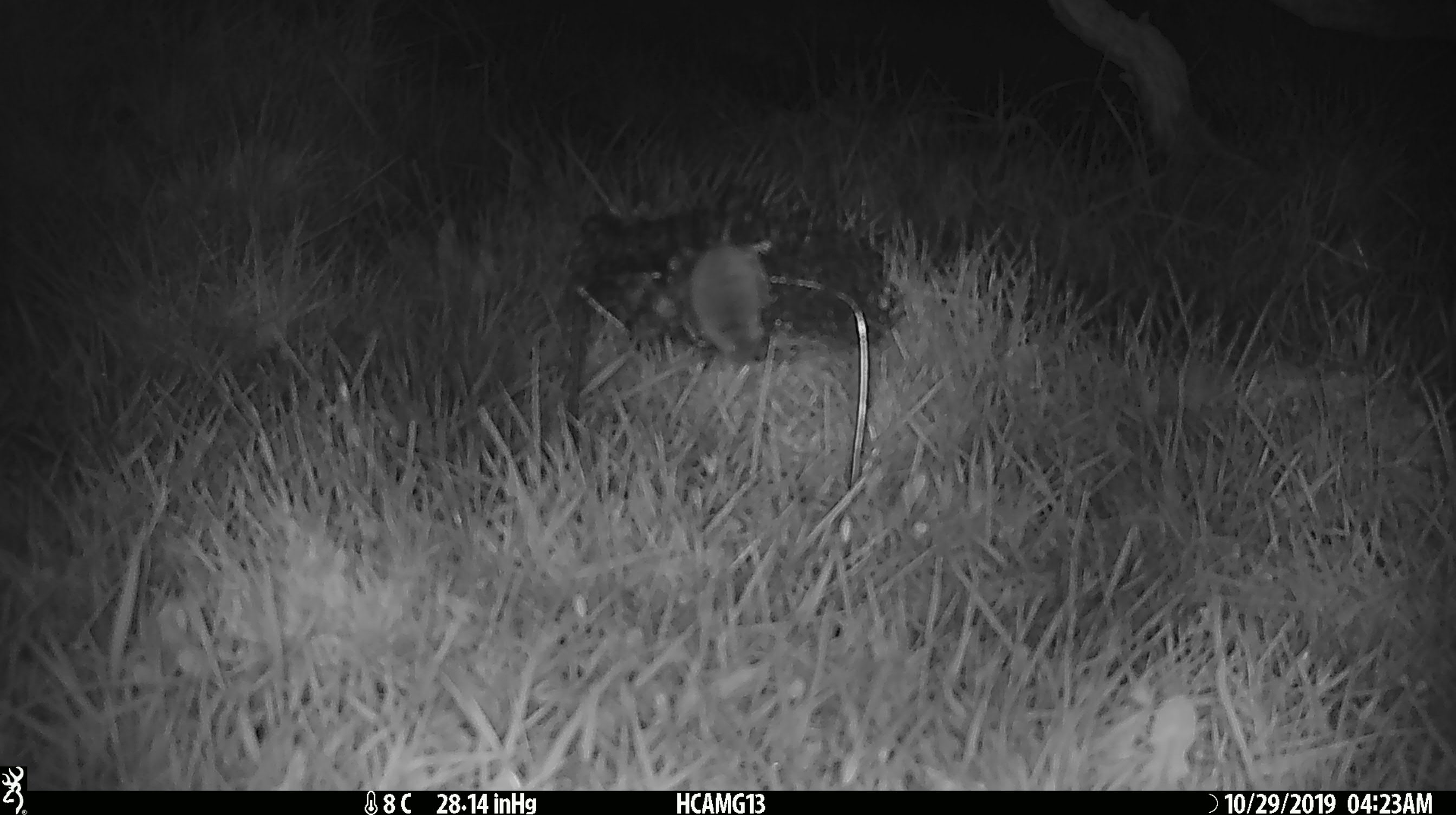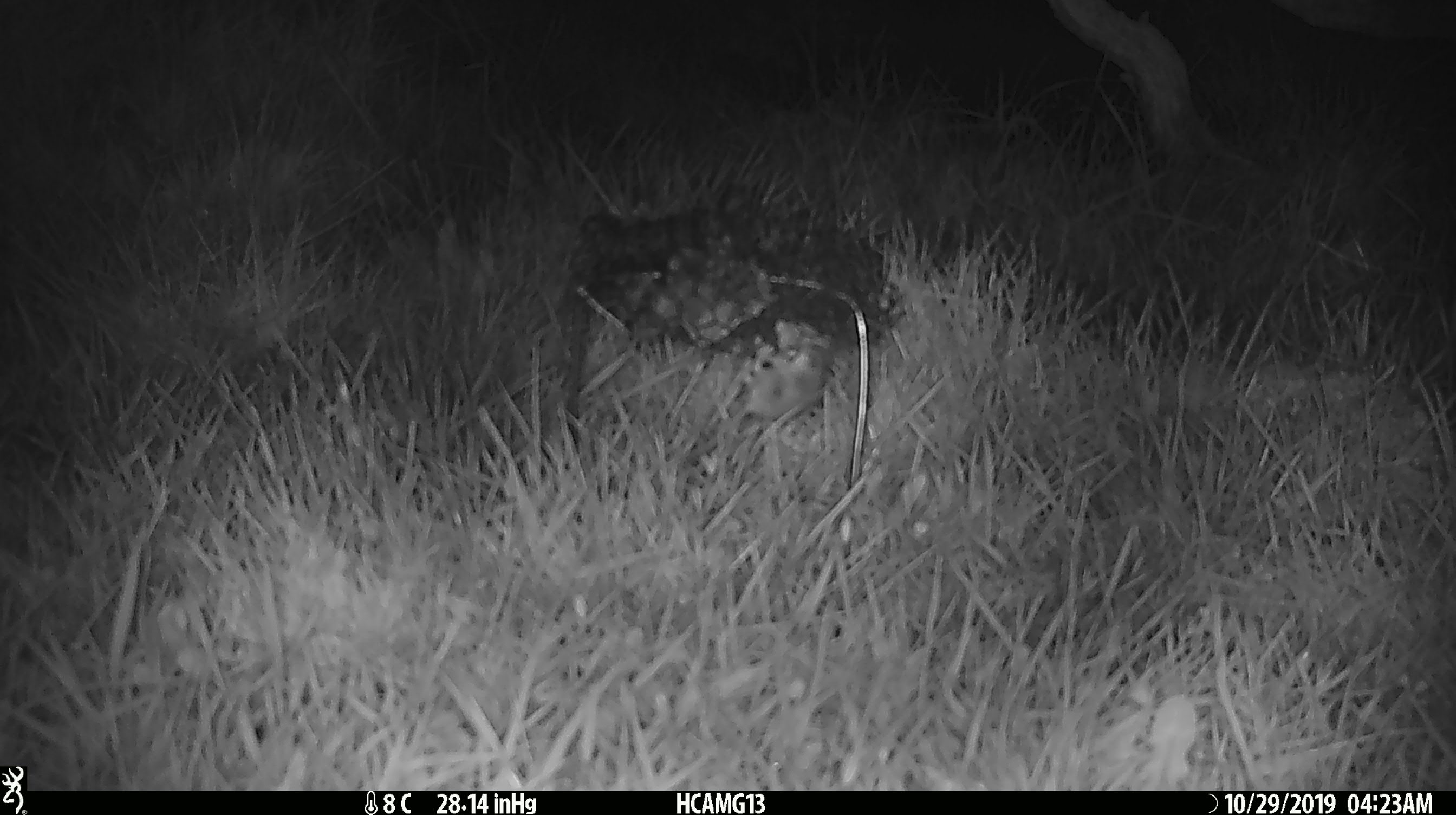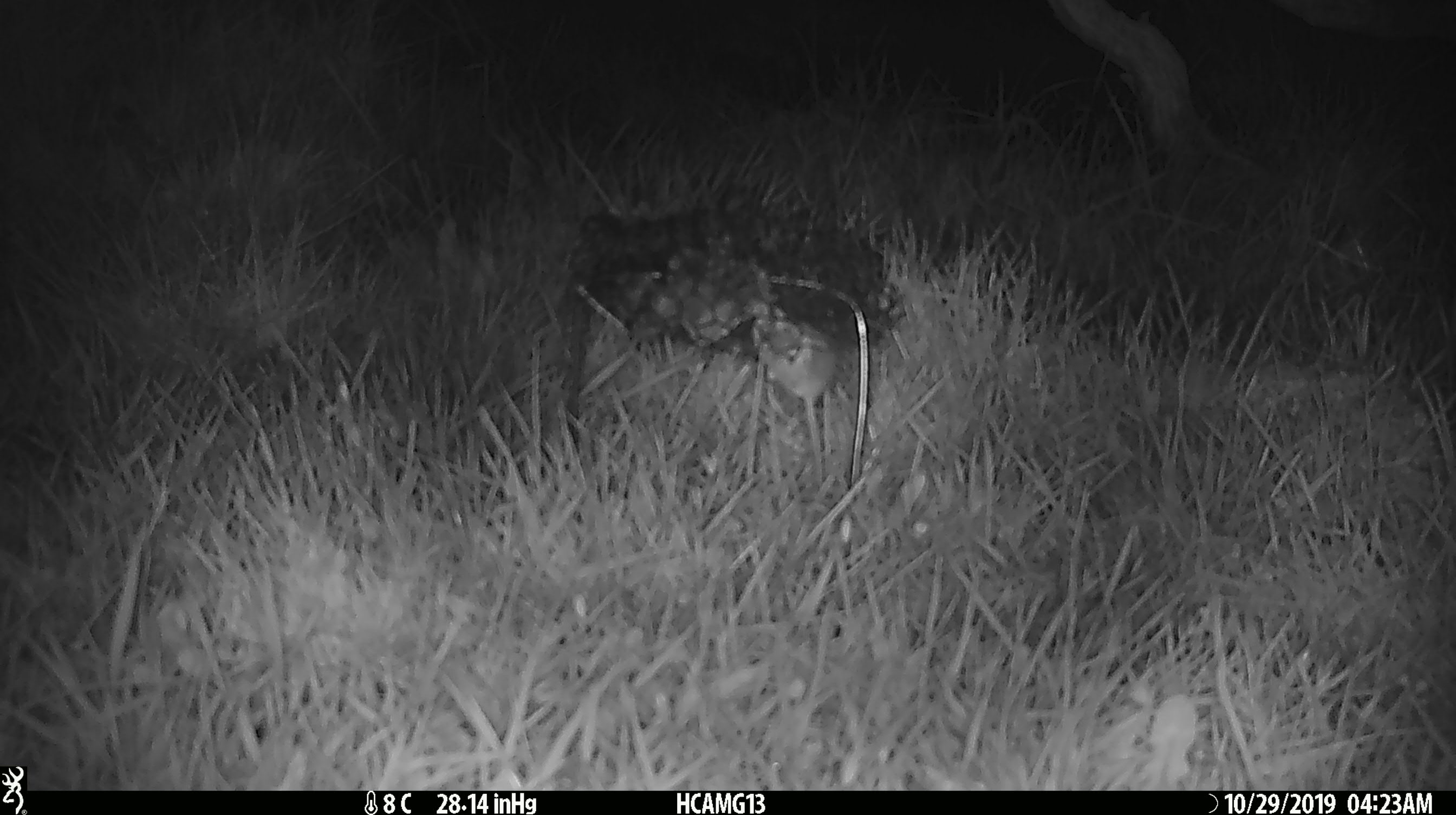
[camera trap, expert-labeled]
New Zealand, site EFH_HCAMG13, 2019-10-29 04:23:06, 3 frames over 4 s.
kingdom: Animalia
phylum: Chordata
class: Mammalia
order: Rodentia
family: Muridae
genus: Mus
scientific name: Mus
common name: mouse